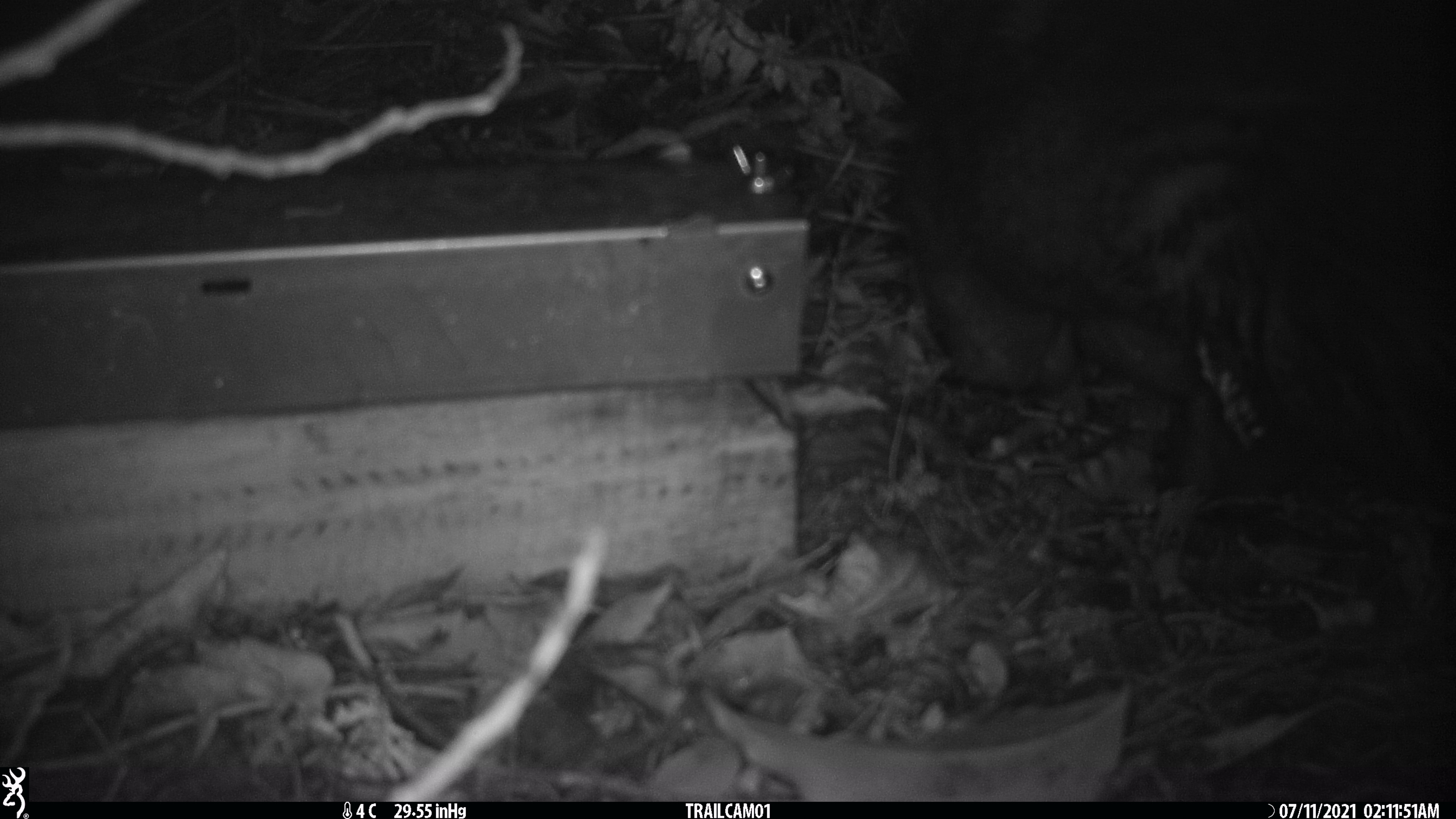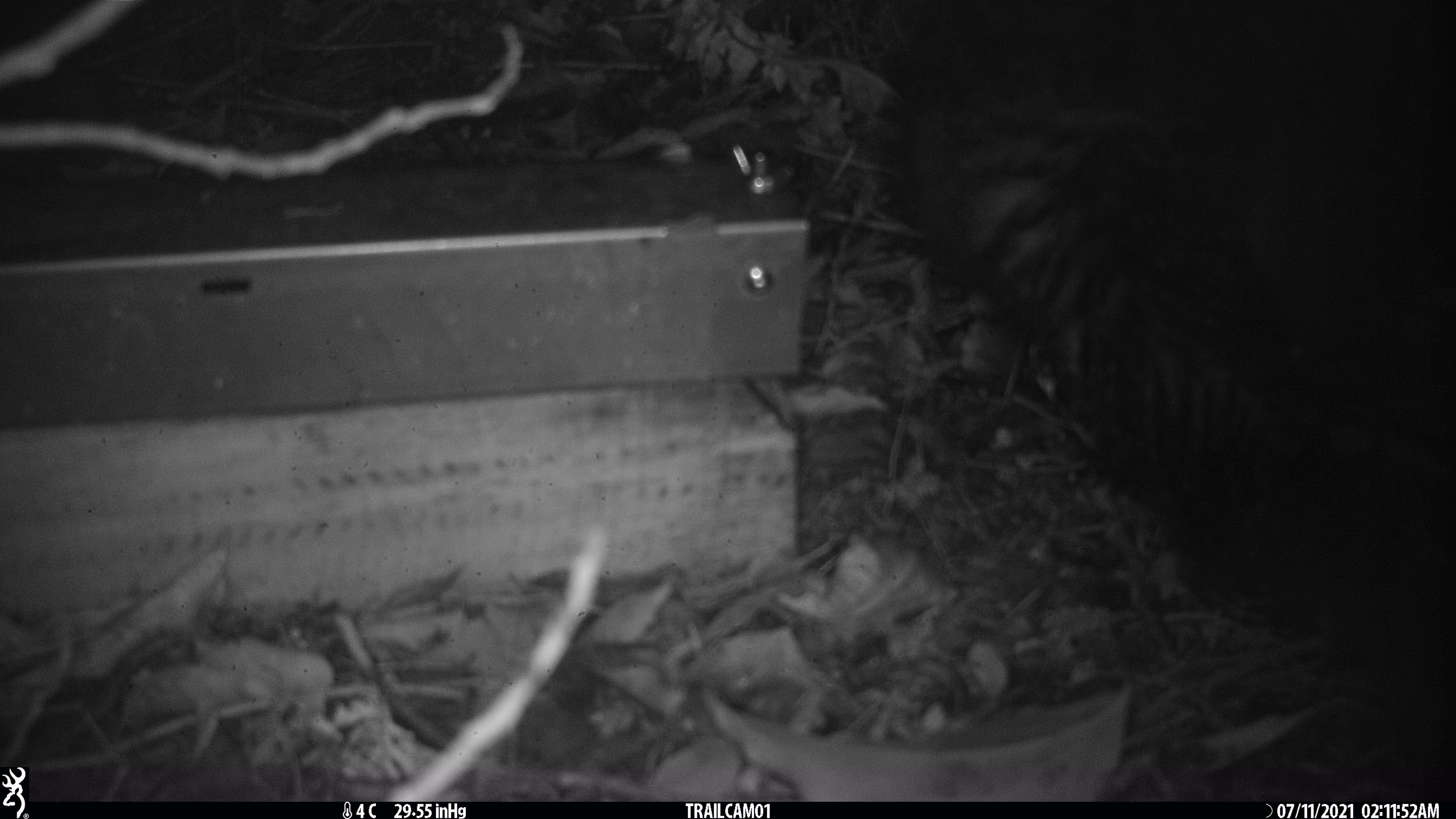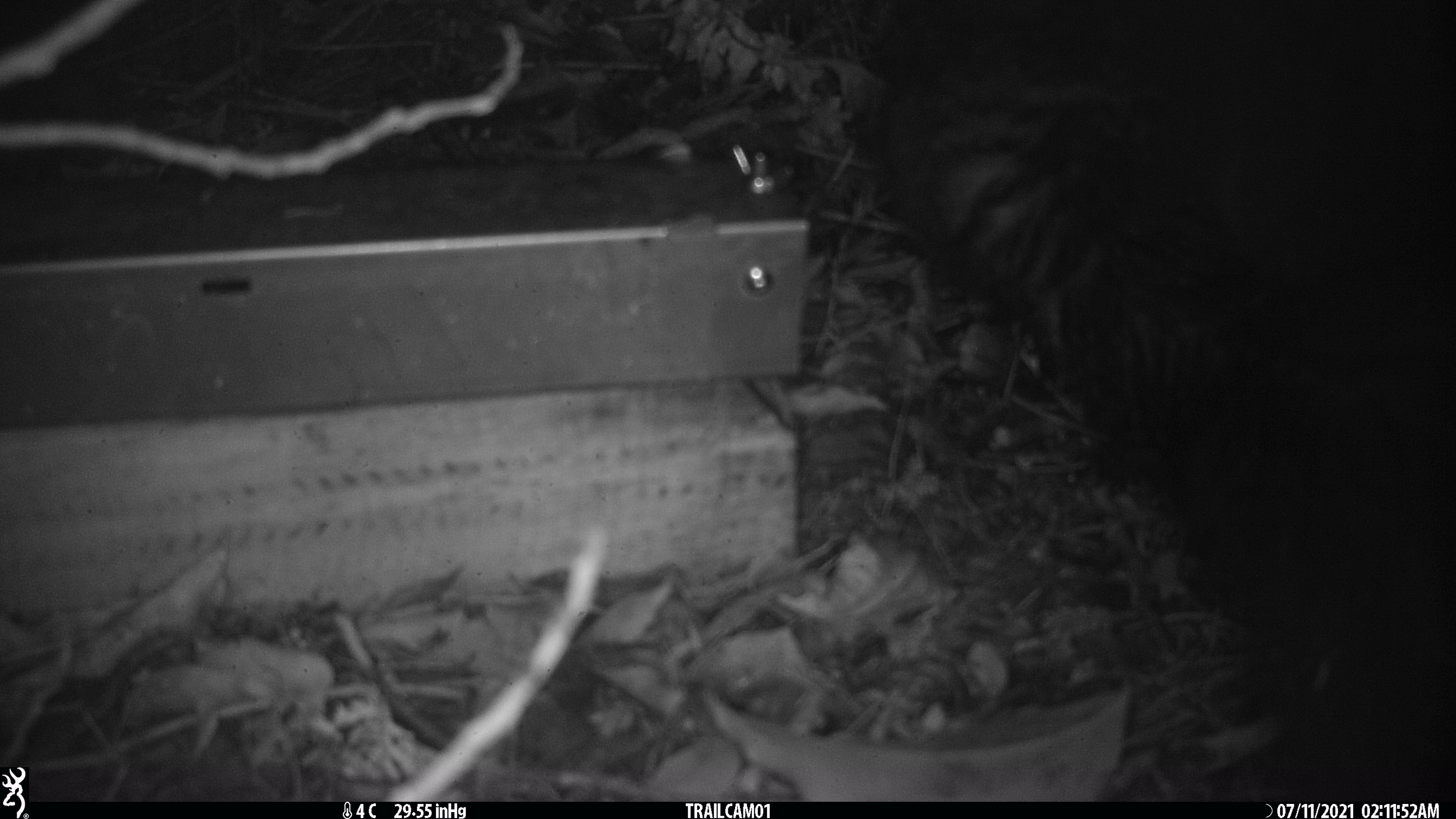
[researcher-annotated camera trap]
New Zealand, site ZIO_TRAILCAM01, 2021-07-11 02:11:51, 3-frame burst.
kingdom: Animalia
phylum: Chordata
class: Mammalia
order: Diprotodontia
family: Phalangeridae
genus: Trichosurus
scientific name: Trichosurus vulpecula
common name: common brushtail possum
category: possum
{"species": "possum (common brushtail possum) (Trichosurus vulpecula)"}